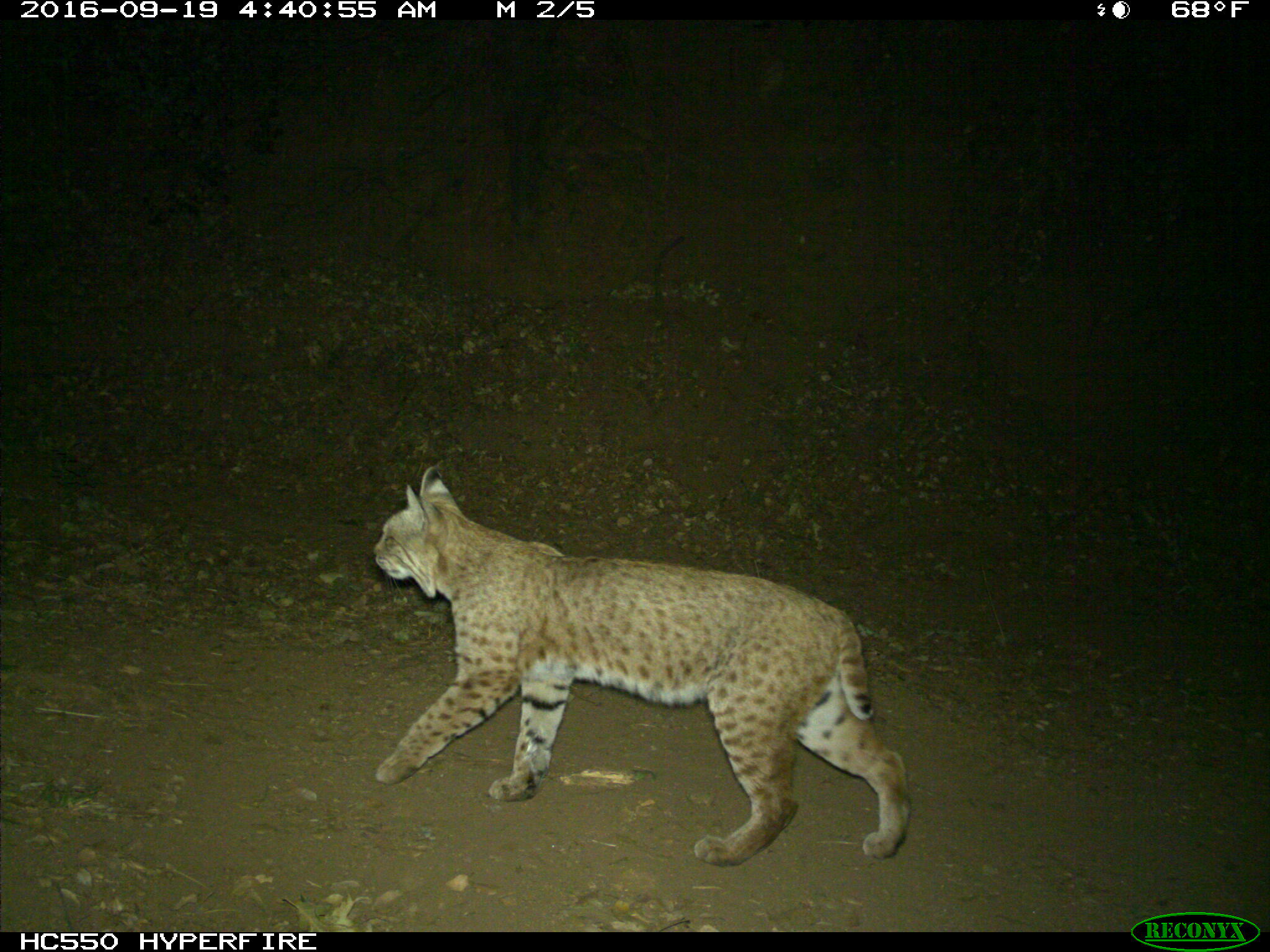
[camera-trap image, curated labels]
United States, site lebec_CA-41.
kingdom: Animalia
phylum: Chordata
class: Mammalia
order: Carnivora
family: Felidae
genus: Lynx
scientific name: Lynx rufus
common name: bobcat